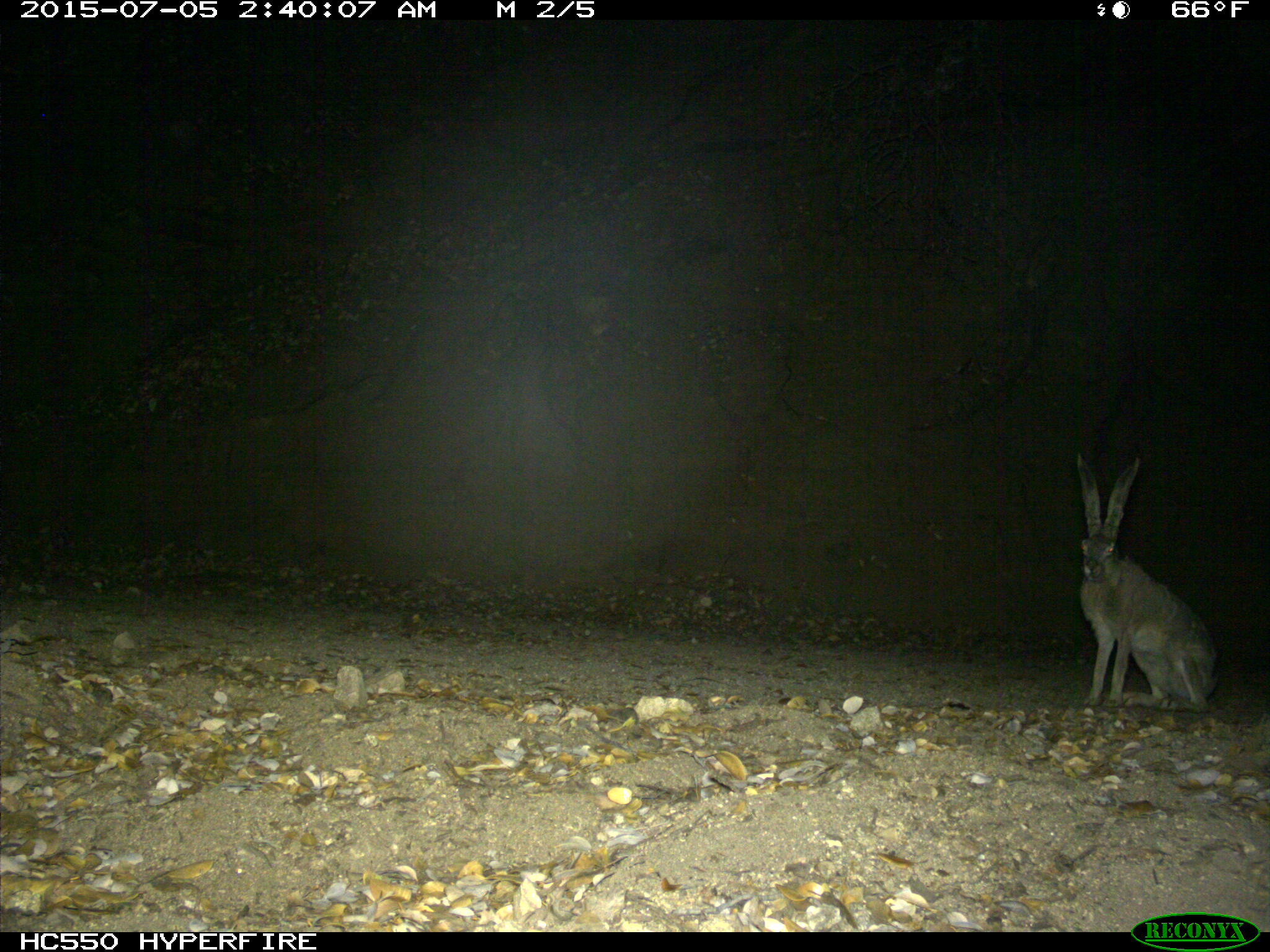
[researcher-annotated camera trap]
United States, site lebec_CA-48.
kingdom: Animalia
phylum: Chordata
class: Mammalia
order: Lagomorpha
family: Leporidae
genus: Lepus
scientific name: Lepus californicus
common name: black-tailed jackrabbit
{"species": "Lepus californicus (black-tailed jackrabbit)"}